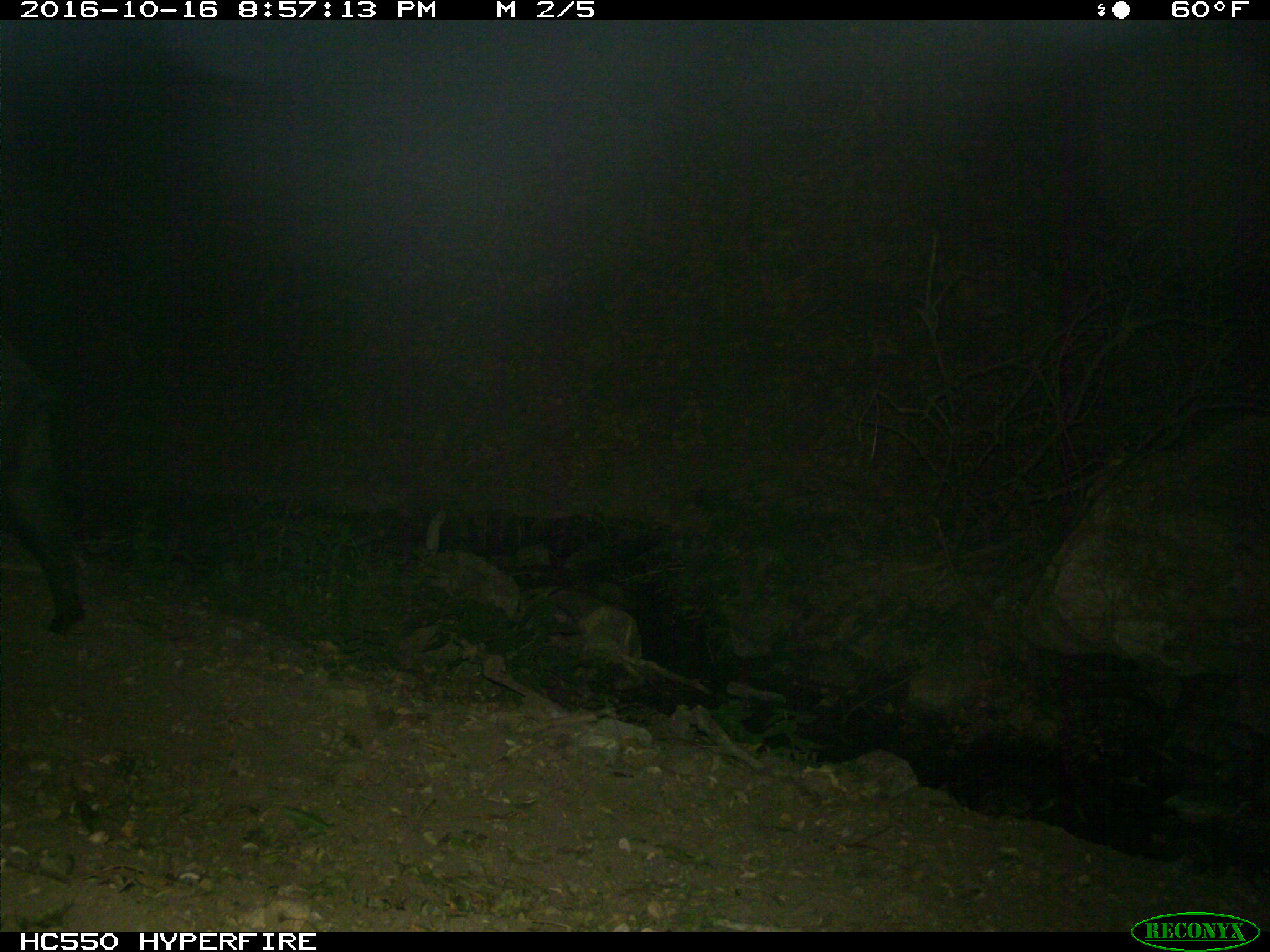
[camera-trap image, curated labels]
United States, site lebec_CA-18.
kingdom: Animalia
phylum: Chordata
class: Mammalia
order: Artiodactyla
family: Suidae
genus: Sus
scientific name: Sus scrofa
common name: wild boar